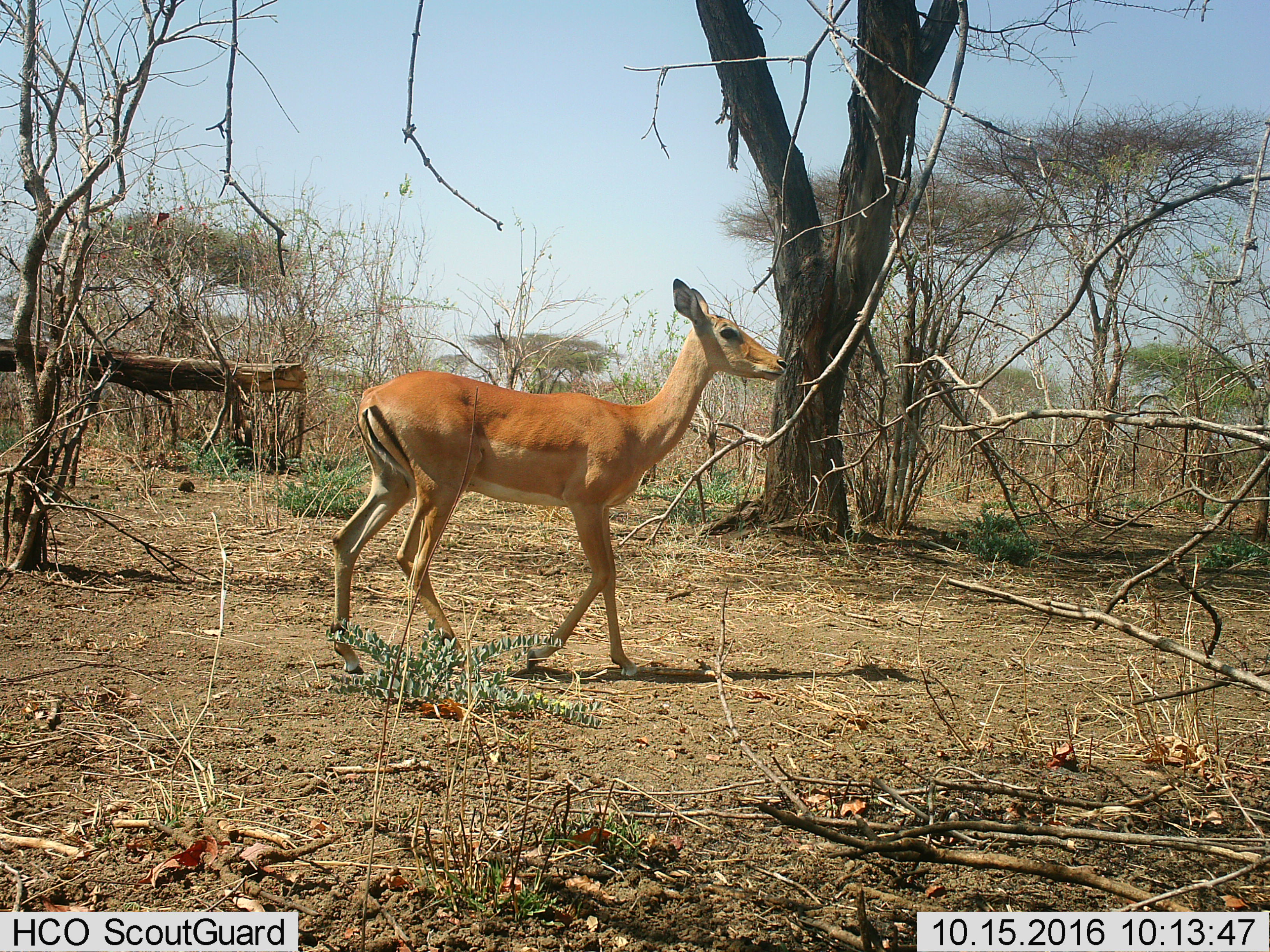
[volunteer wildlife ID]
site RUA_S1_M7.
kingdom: Animalia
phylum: Chordata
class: Mammalia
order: Artiodactyla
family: Bovidae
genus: Aepyceros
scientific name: Aepyceros melampus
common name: impala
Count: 1.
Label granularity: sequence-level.